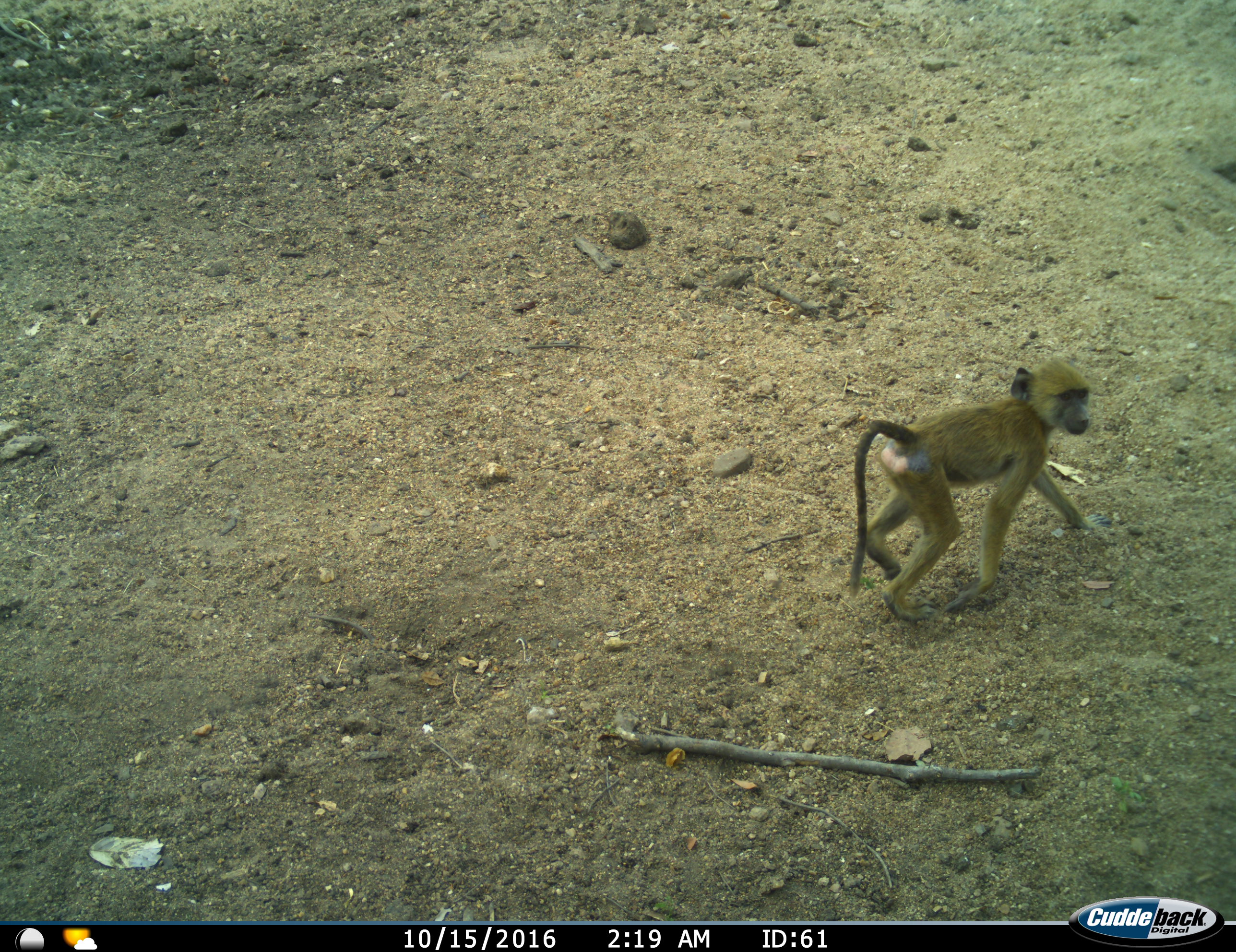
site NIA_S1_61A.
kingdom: Animalia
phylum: Chordata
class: Mammalia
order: Primates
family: Cercopithecidae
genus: Papio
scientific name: Papio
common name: baboon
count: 1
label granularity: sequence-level